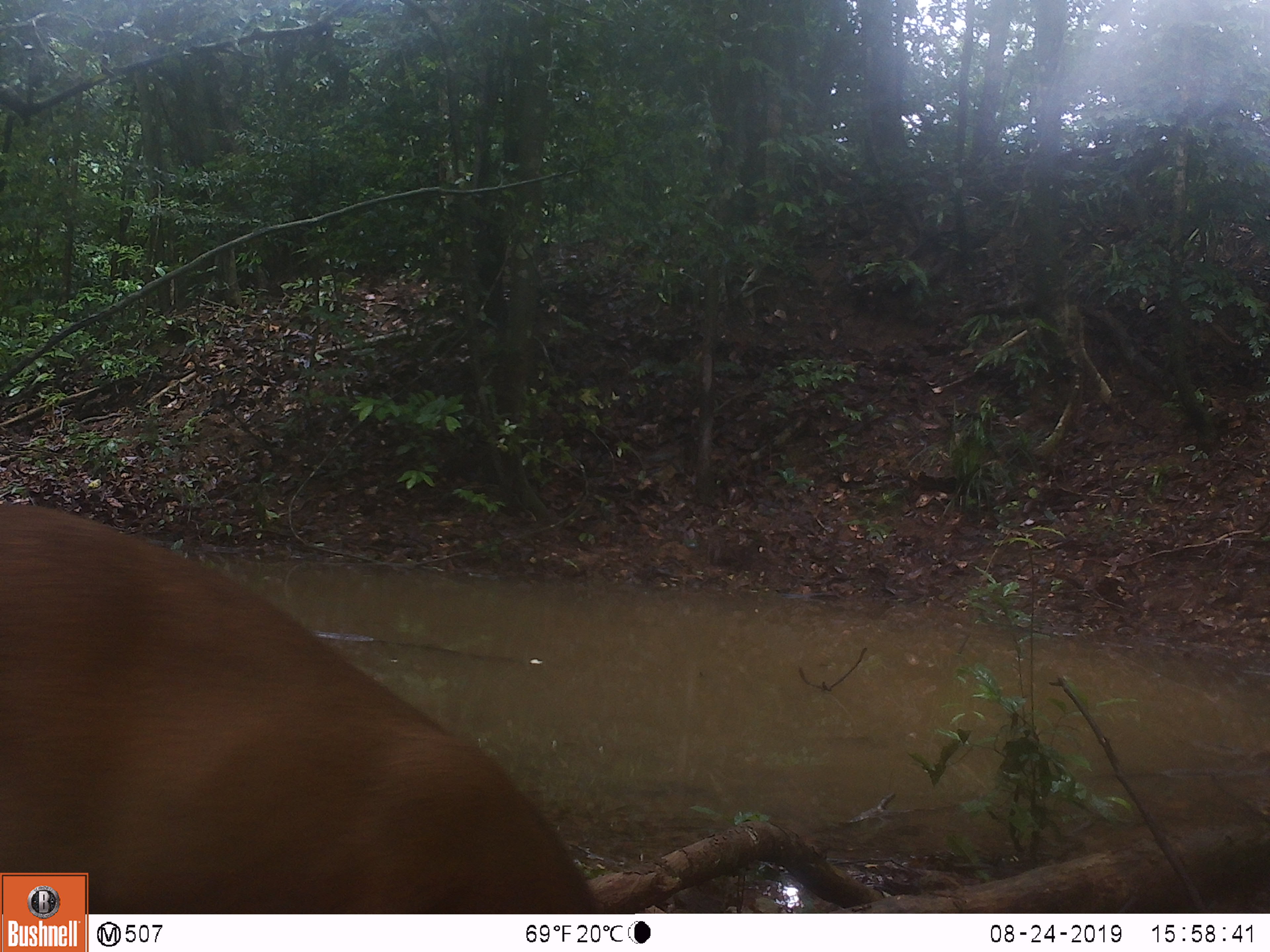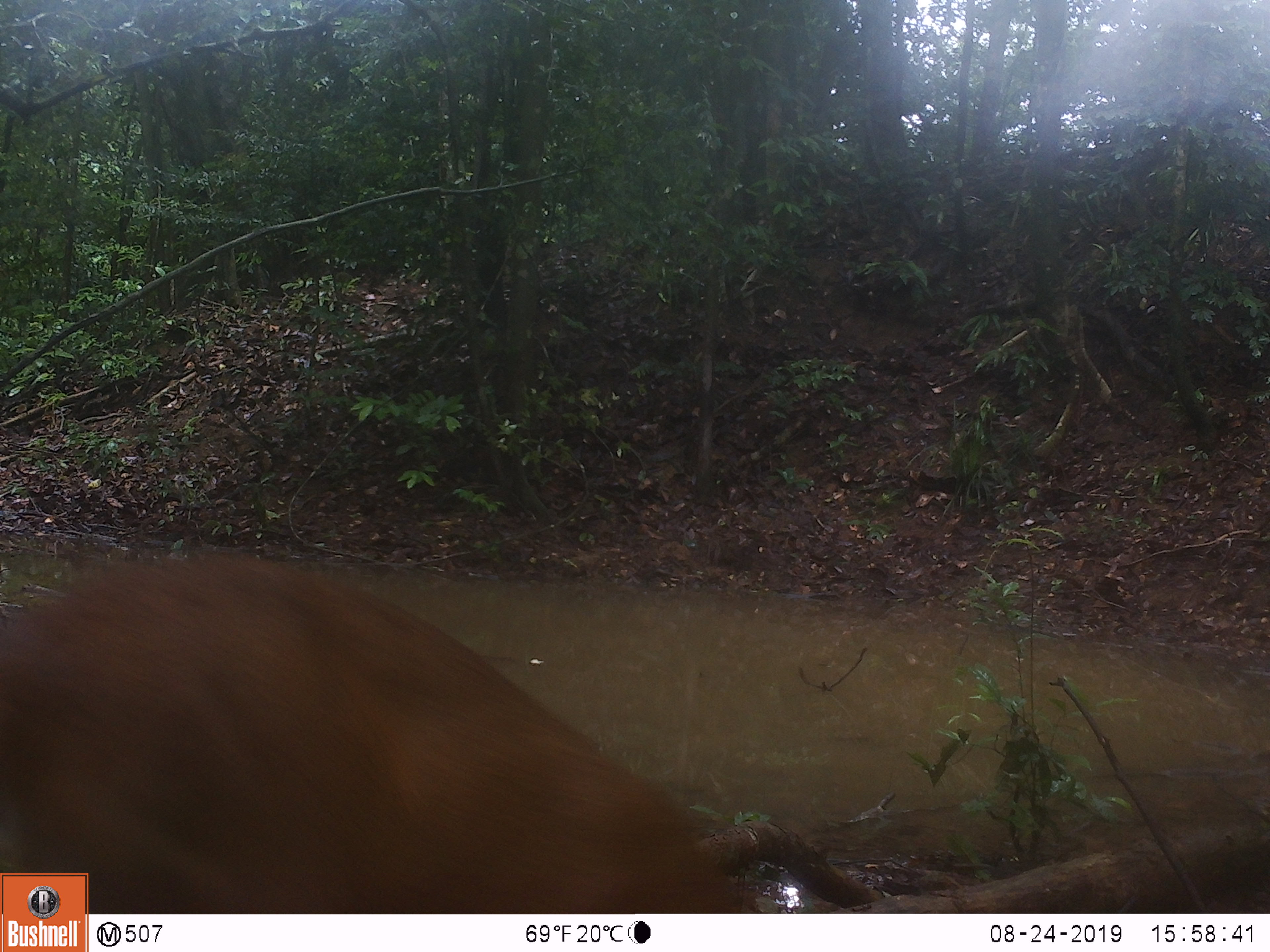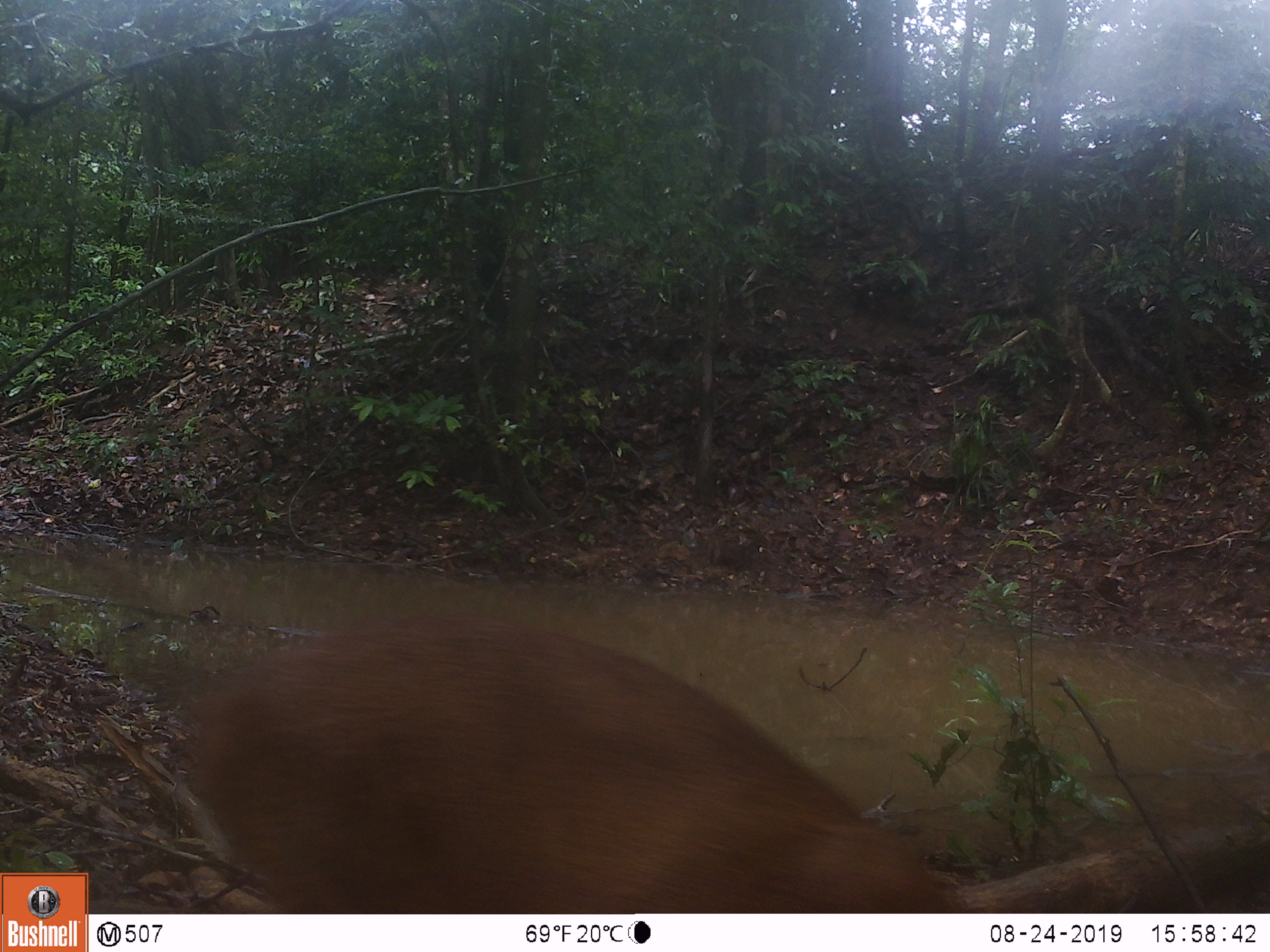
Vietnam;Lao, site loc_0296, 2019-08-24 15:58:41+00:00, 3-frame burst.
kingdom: Animalia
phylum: Chordata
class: Mammalia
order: Artiodactyla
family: Cervidae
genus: Muntiacus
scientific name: Muntiacus vuquangensis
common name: large-antlered muntjac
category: large antlered muntjac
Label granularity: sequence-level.